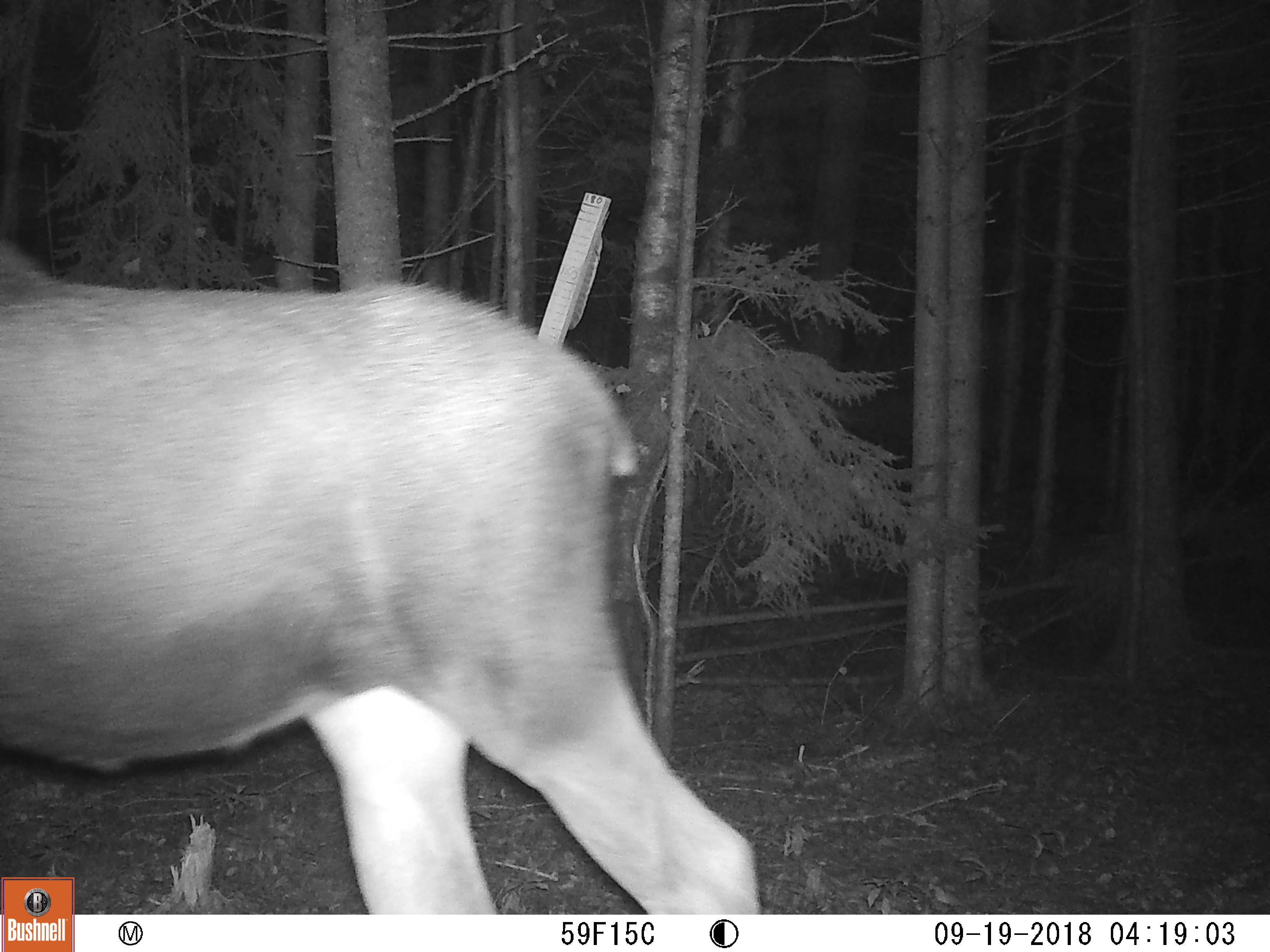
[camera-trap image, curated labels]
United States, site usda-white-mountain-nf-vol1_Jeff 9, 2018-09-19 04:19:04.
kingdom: Animalia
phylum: Chordata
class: Mammalia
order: Artiodactyla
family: Cervidae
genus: Alces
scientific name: Alces alces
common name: moose